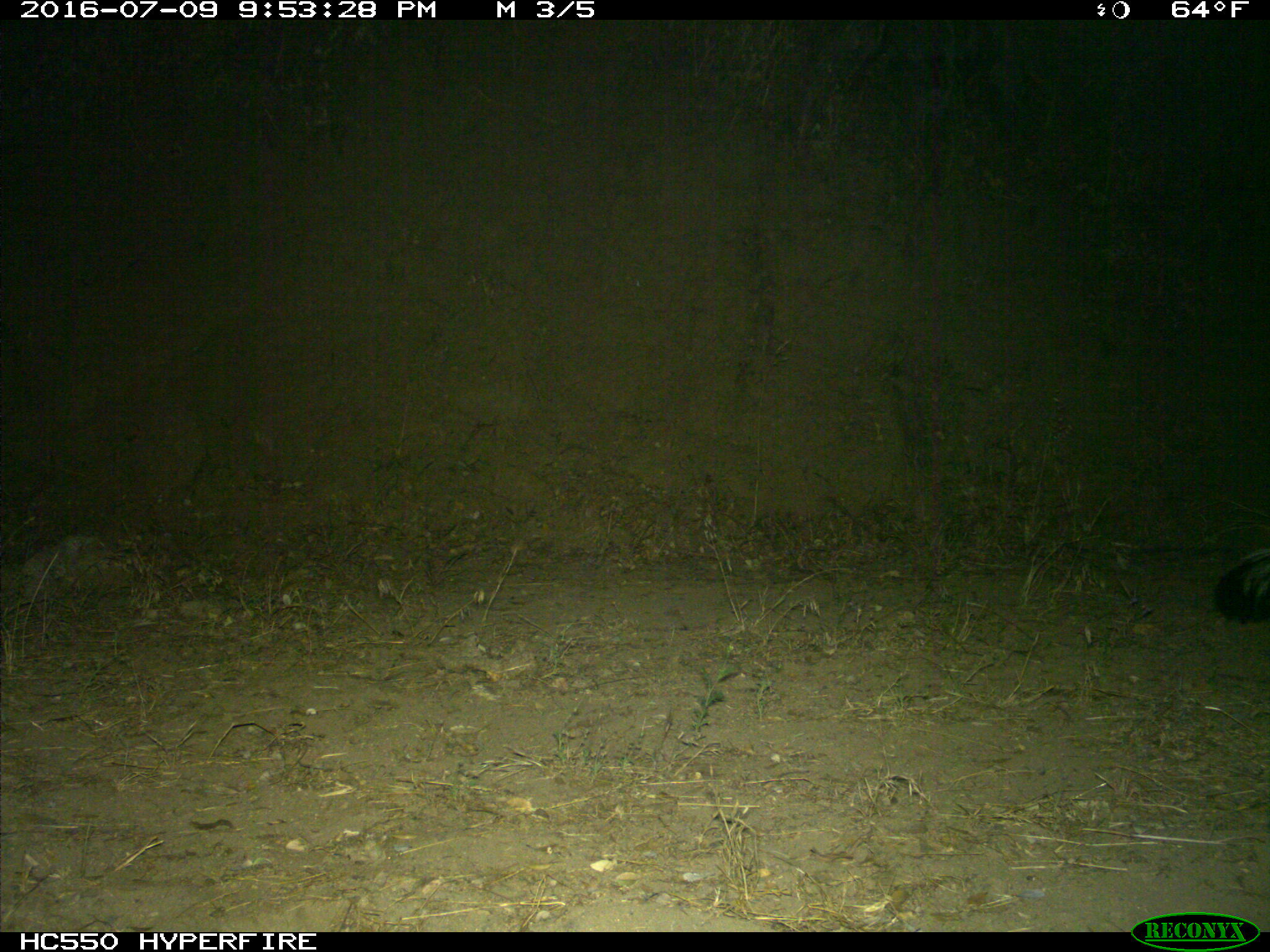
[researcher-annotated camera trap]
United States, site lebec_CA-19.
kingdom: Animalia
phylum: Chordata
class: Mammalia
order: Carnivora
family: Mephitidae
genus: Mephitis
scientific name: Mephitis mephitis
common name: striped skunk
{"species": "Mephitis mephitis (striped skunk)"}